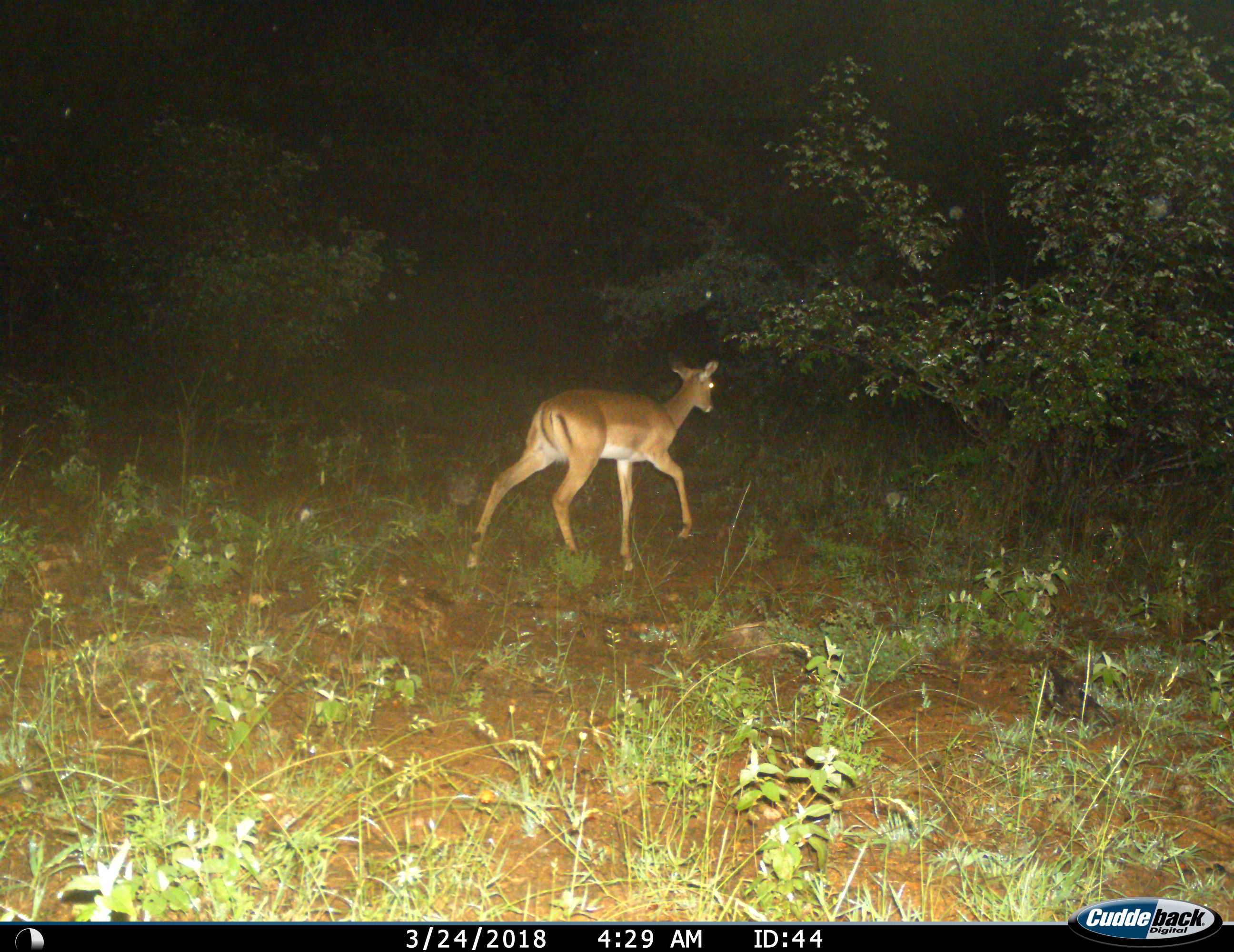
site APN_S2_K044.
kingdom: Animalia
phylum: Chordata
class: Mammalia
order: Artiodactyla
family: Bovidae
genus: Aepyceros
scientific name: Aepyceros melampus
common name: impala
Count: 1.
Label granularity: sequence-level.